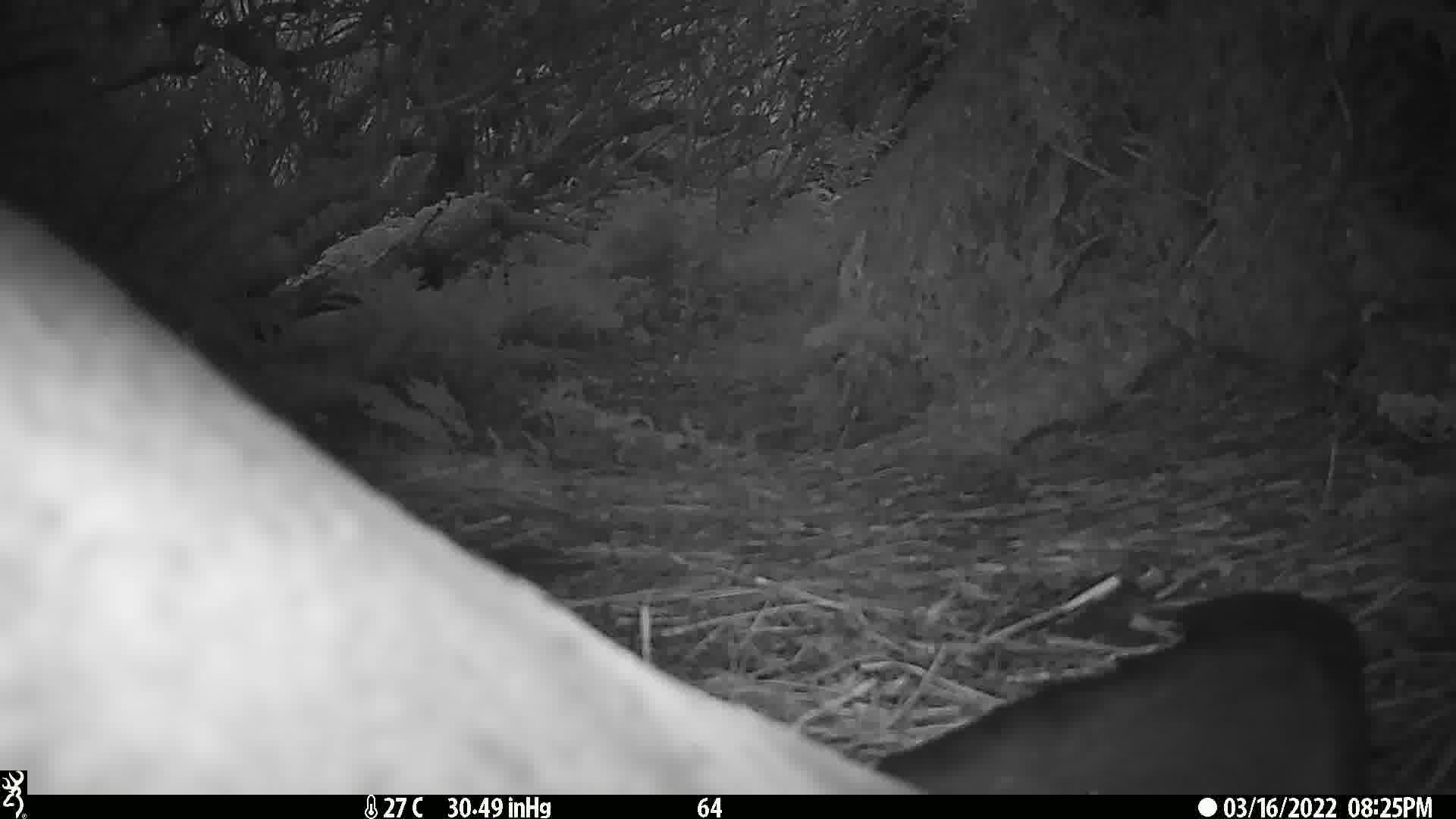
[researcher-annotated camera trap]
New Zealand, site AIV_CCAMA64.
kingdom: Animalia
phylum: Chordata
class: Mammalia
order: Carnivora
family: Otariidae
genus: Phocarctos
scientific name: Phocarctos hookeri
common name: new zealand sea lion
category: sealion